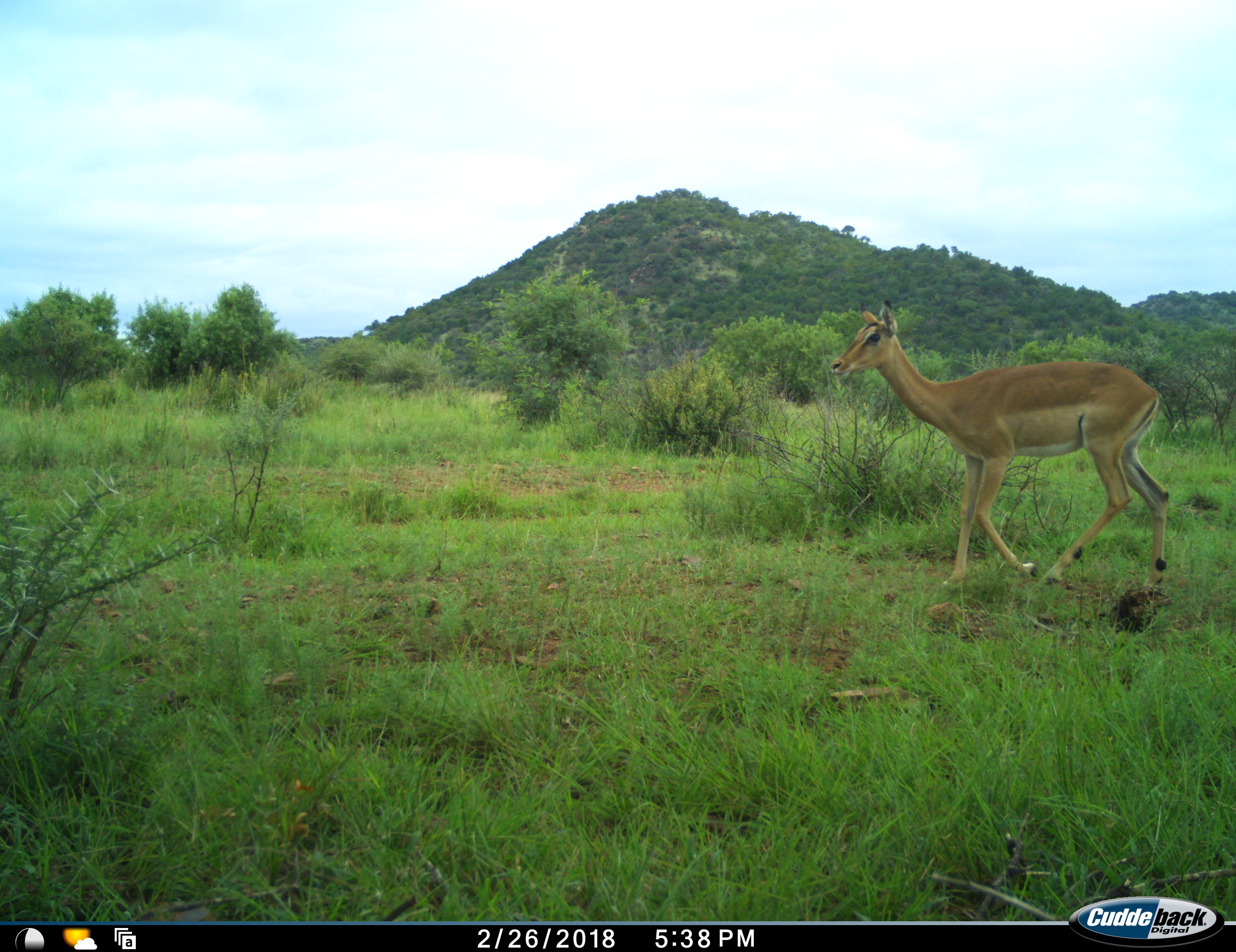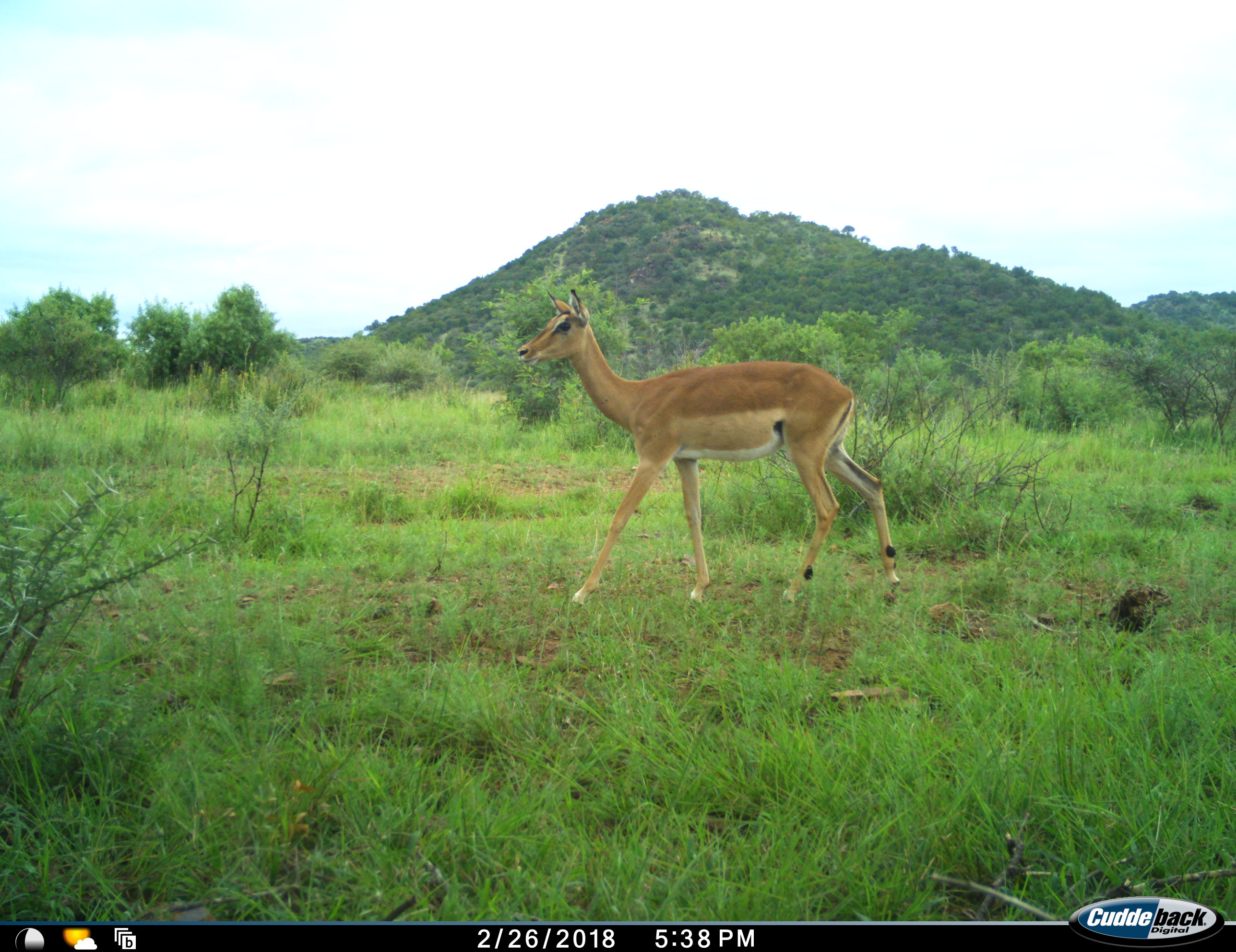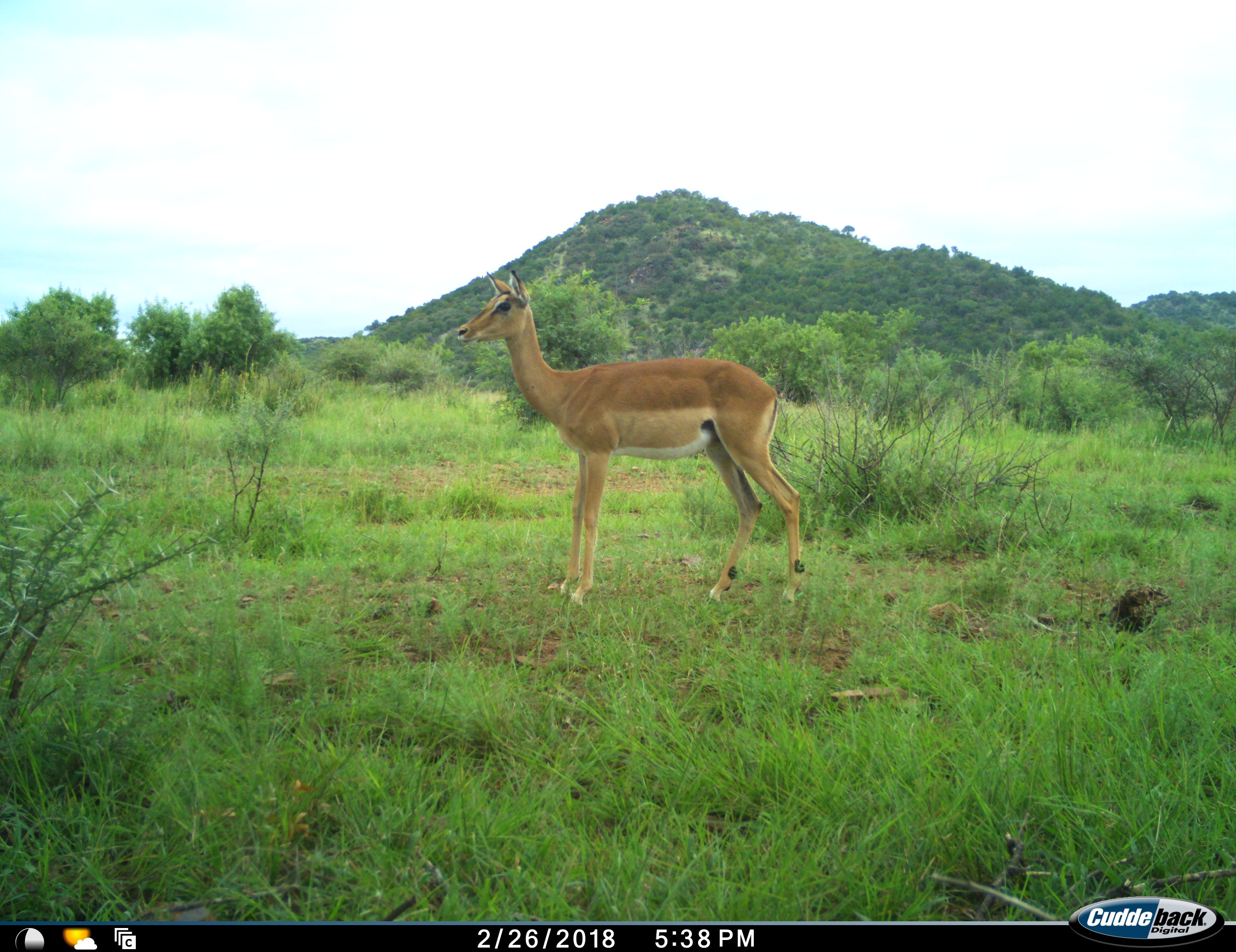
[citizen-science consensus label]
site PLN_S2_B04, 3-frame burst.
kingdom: Animalia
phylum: Chordata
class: Mammalia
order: Artiodactyla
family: Bovidae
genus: Aepyceros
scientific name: Aepyceros melampus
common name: impala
Impala (Aepyceros melampus), count 1. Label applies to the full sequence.